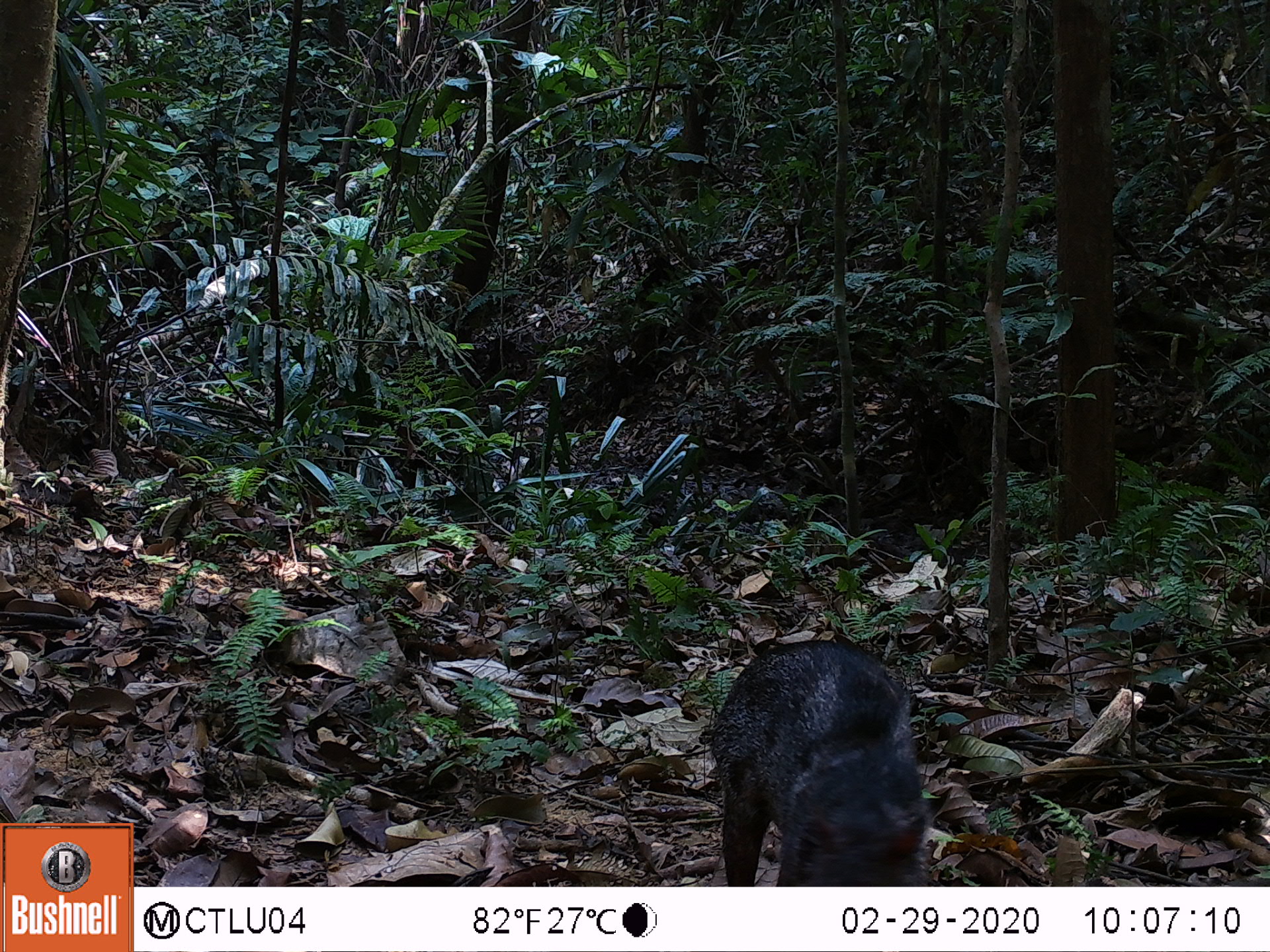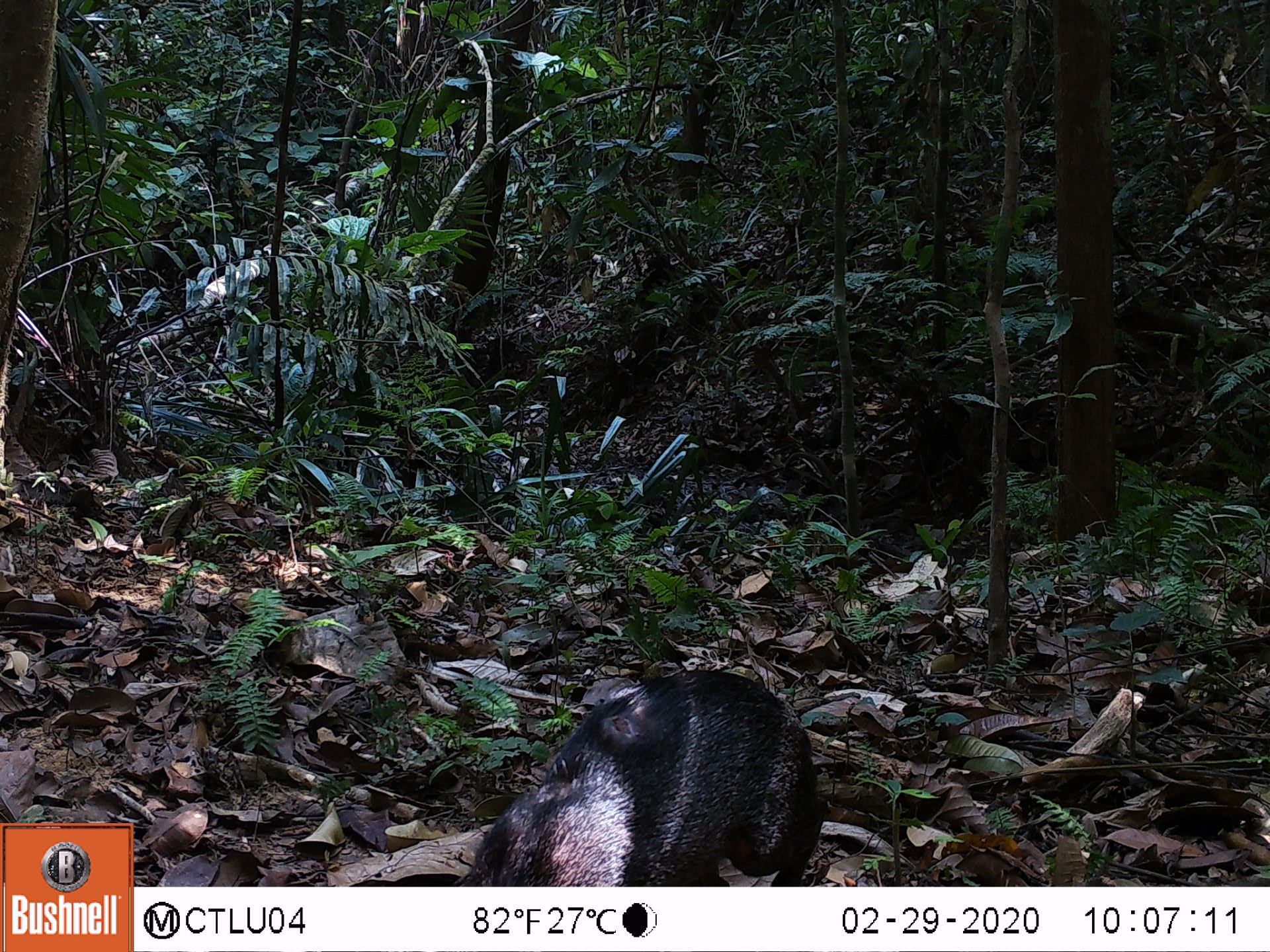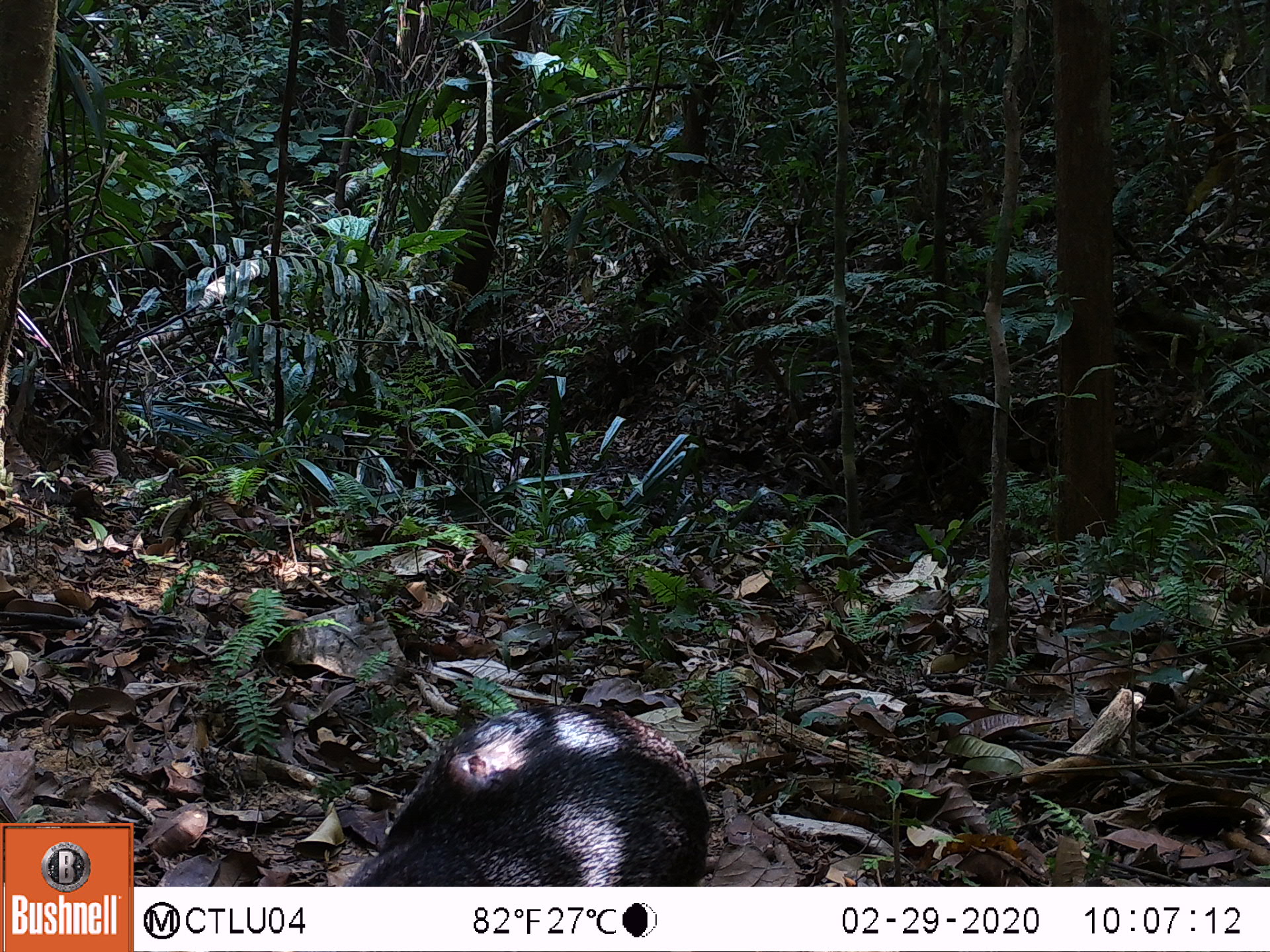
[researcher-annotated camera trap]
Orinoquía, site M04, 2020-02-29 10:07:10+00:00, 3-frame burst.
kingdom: Animalia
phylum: Chordata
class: Mammalia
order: Rodentia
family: Dasyproctidae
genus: Dasyprocta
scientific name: Dasyprocta fuliginosa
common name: black agouti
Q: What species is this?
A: Black agouti (Dasyprocta fuliginosa).